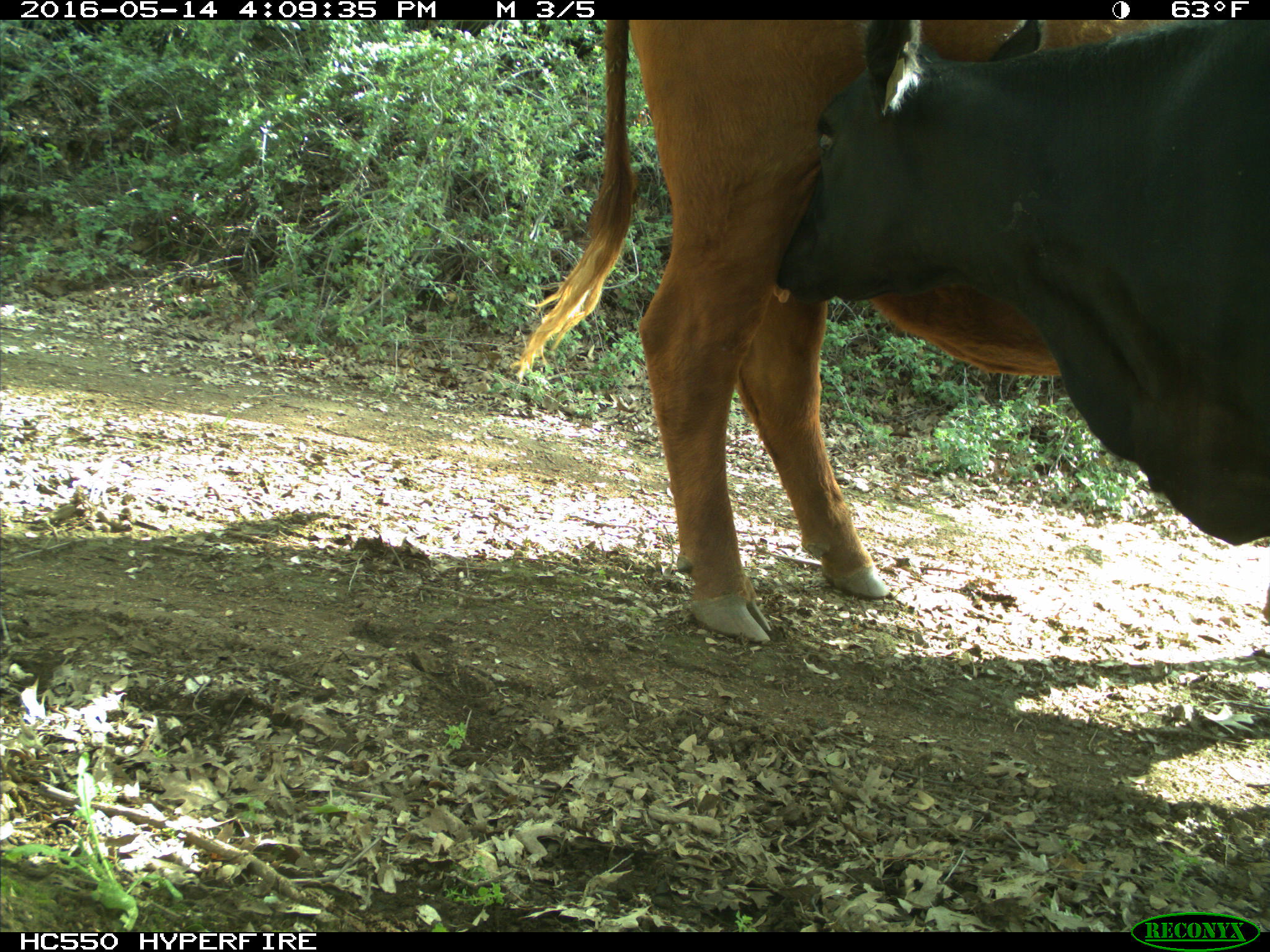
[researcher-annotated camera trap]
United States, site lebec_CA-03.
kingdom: Animalia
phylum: Chordata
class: Mammalia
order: Artiodactyla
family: Bovidae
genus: Bos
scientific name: Bos taurus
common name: domestic cow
Bos taurus (domestic cow).